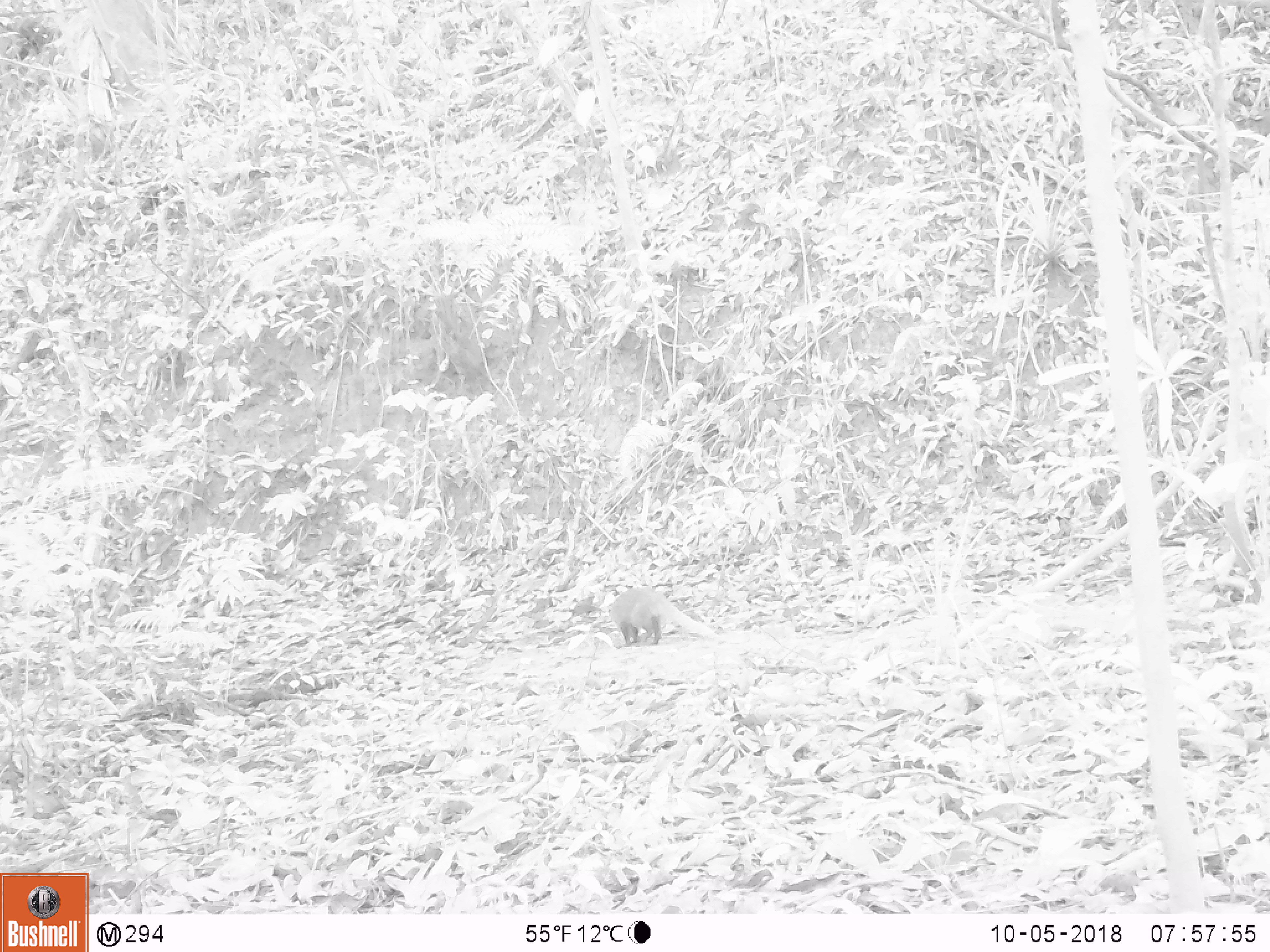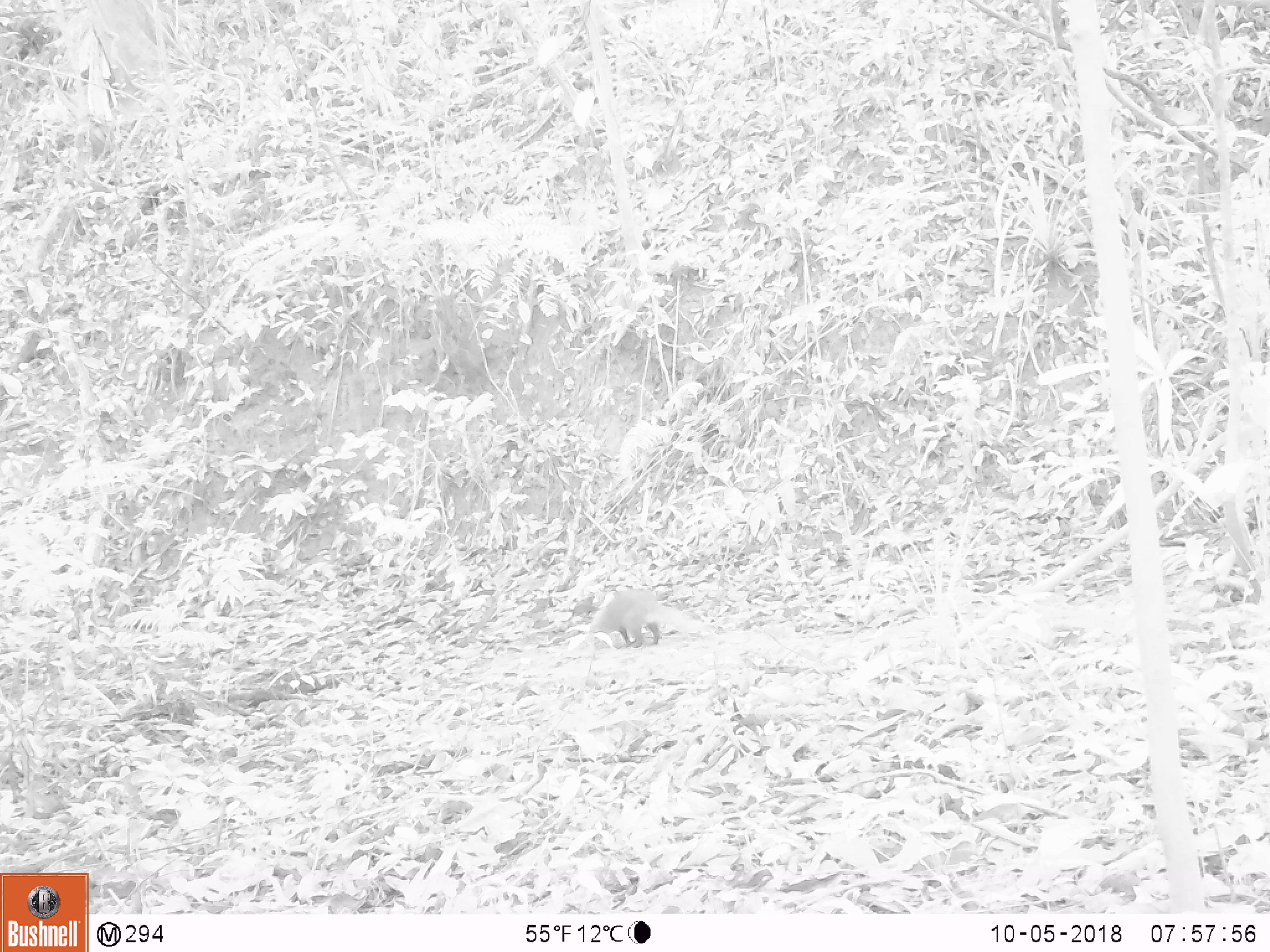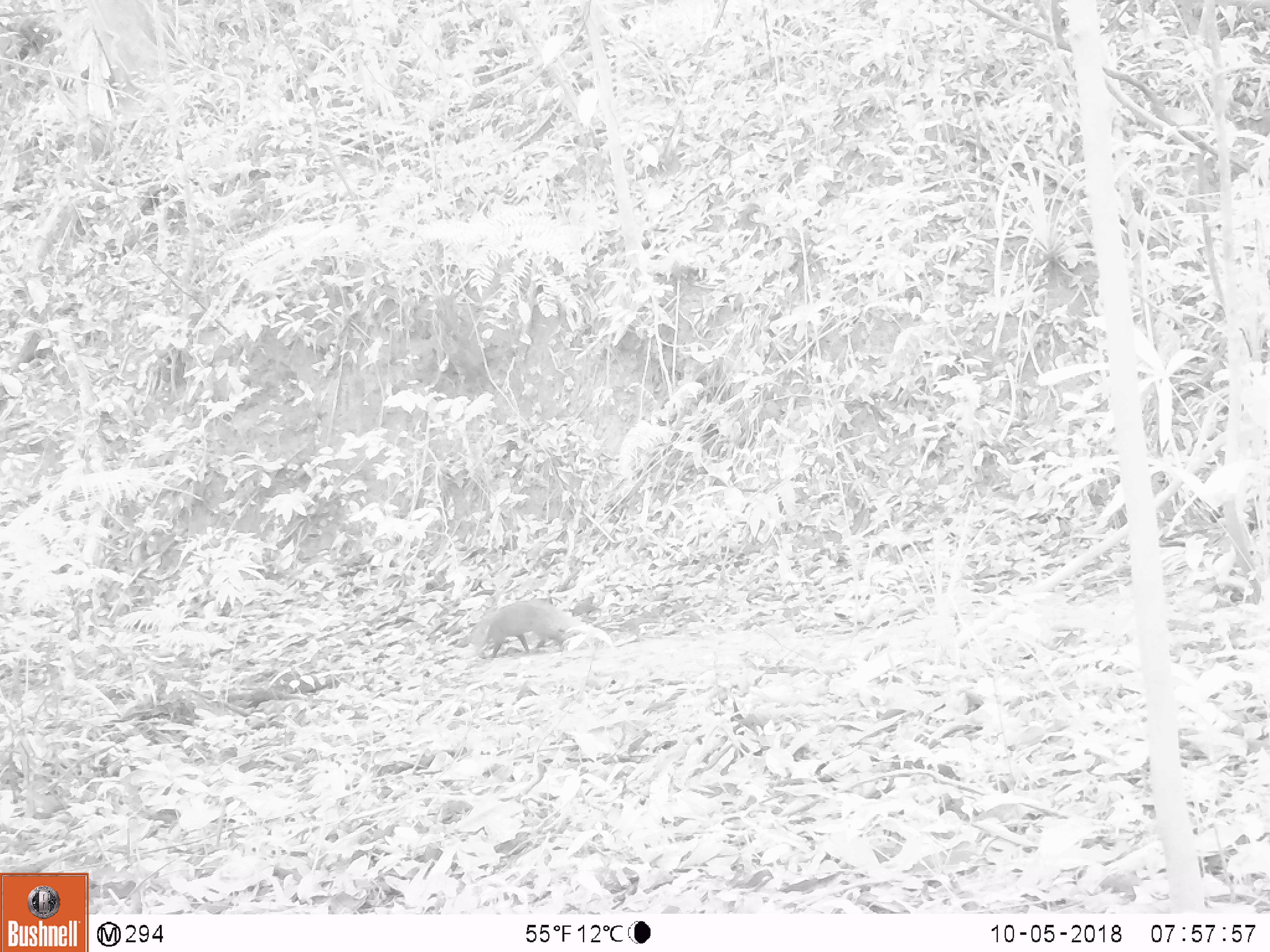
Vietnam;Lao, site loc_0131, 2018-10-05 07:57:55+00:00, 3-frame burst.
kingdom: Animalia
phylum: Chordata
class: Mammalia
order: Carnivora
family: Herpestidae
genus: Urva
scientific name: Urva urva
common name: crab-eating mongoose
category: crab eating mongoose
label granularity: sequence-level